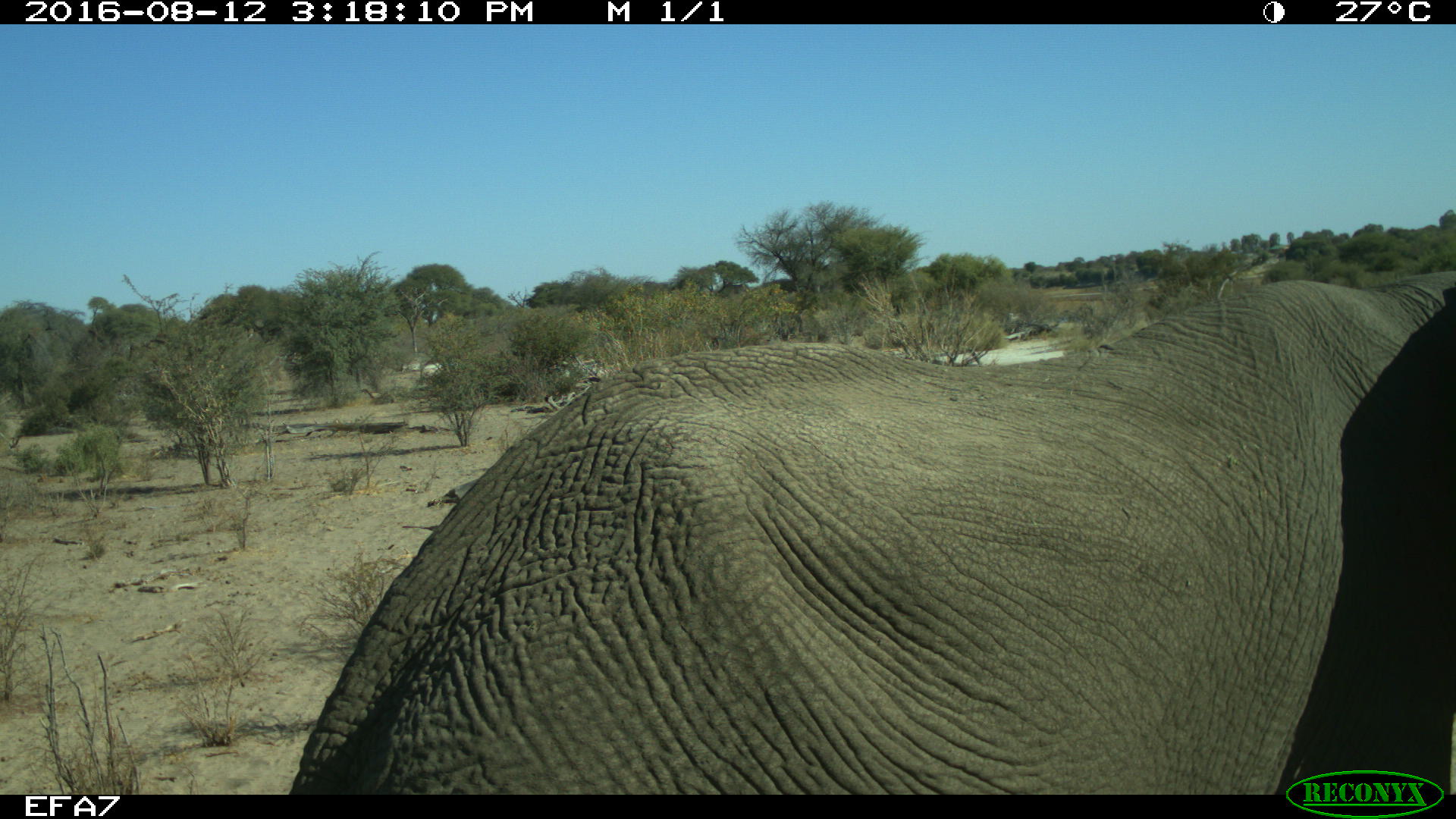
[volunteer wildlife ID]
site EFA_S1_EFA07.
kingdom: Animalia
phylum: Chordata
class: Mammalia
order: Proboscidea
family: Elephantidae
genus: Loxodonta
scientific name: Loxodonta africana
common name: african bush elephant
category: elephant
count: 1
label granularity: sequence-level